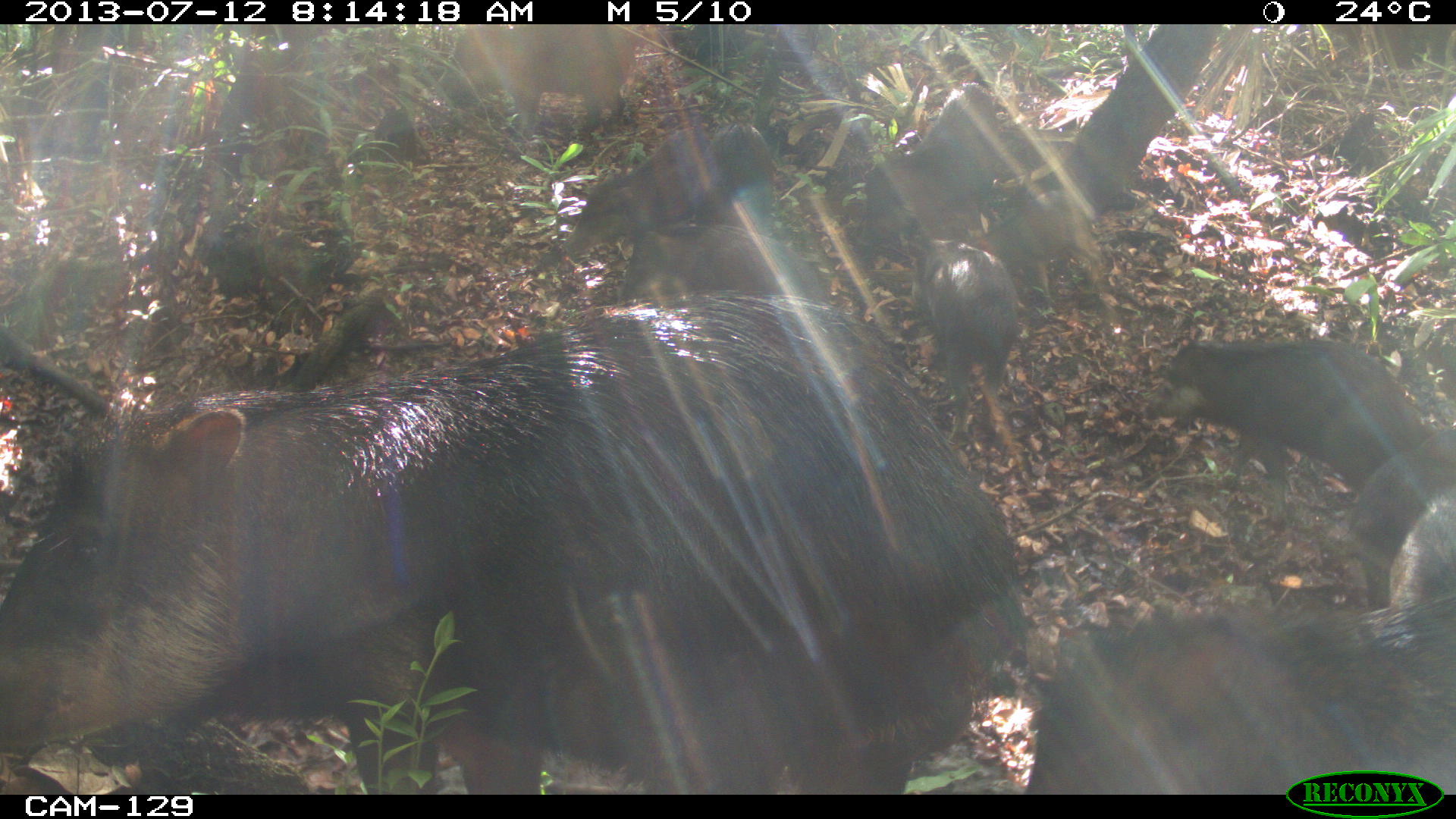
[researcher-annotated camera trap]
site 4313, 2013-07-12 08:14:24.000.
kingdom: Animalia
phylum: Chordata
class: Mammalia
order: Artiodactyla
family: Tayassuidae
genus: Tayassu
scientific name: Tayassu pecari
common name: white-lipped peccary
Tayassu pecari (white-lipped peccary), count 20.